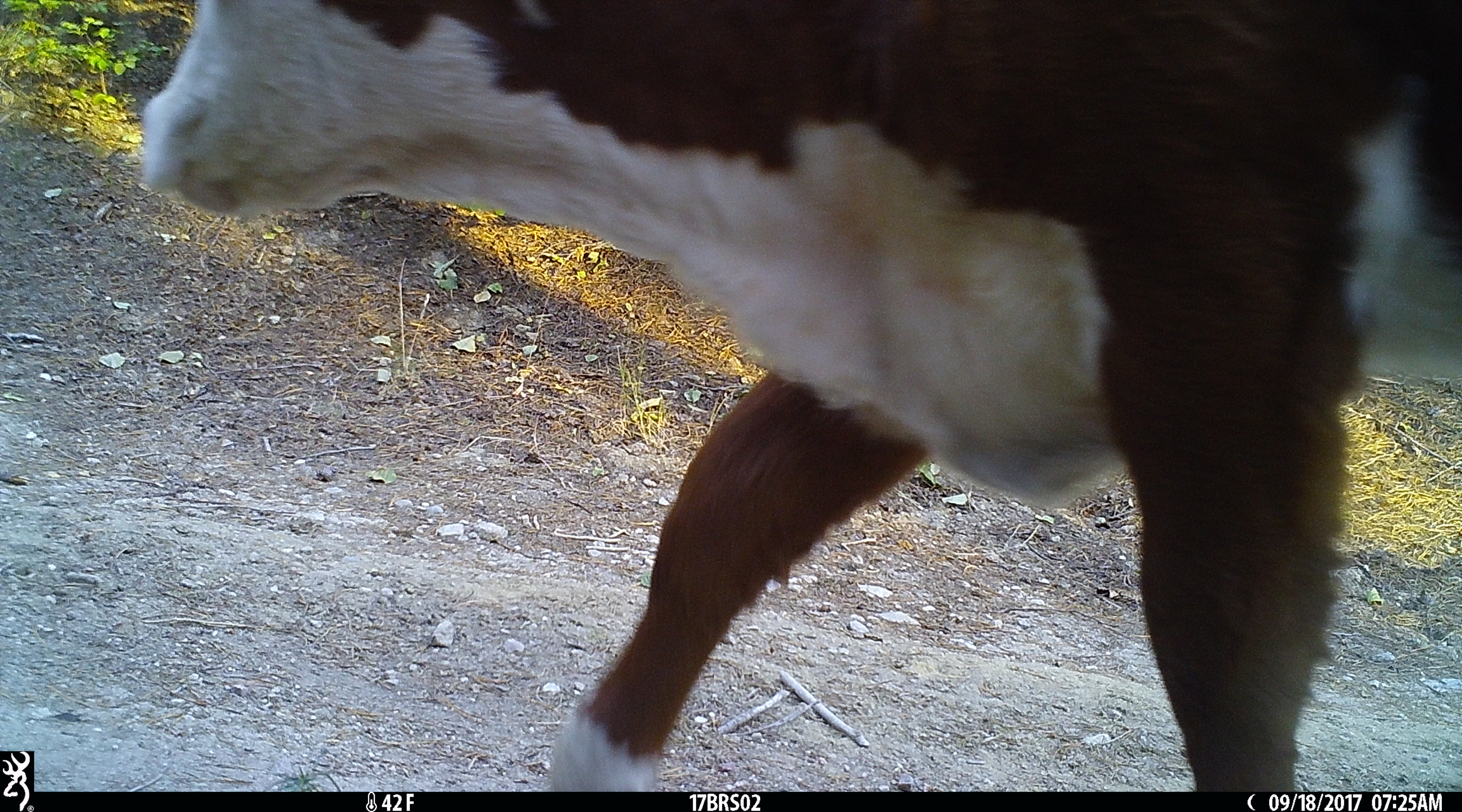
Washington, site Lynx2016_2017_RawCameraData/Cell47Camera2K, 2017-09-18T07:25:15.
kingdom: Animalia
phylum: Chordata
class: Mammalia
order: Artiodactyla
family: Bovidae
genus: Bos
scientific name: Bos taurus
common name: domestic cattle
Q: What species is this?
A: Domestic cattle (Bos taurus).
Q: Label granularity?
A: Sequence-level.